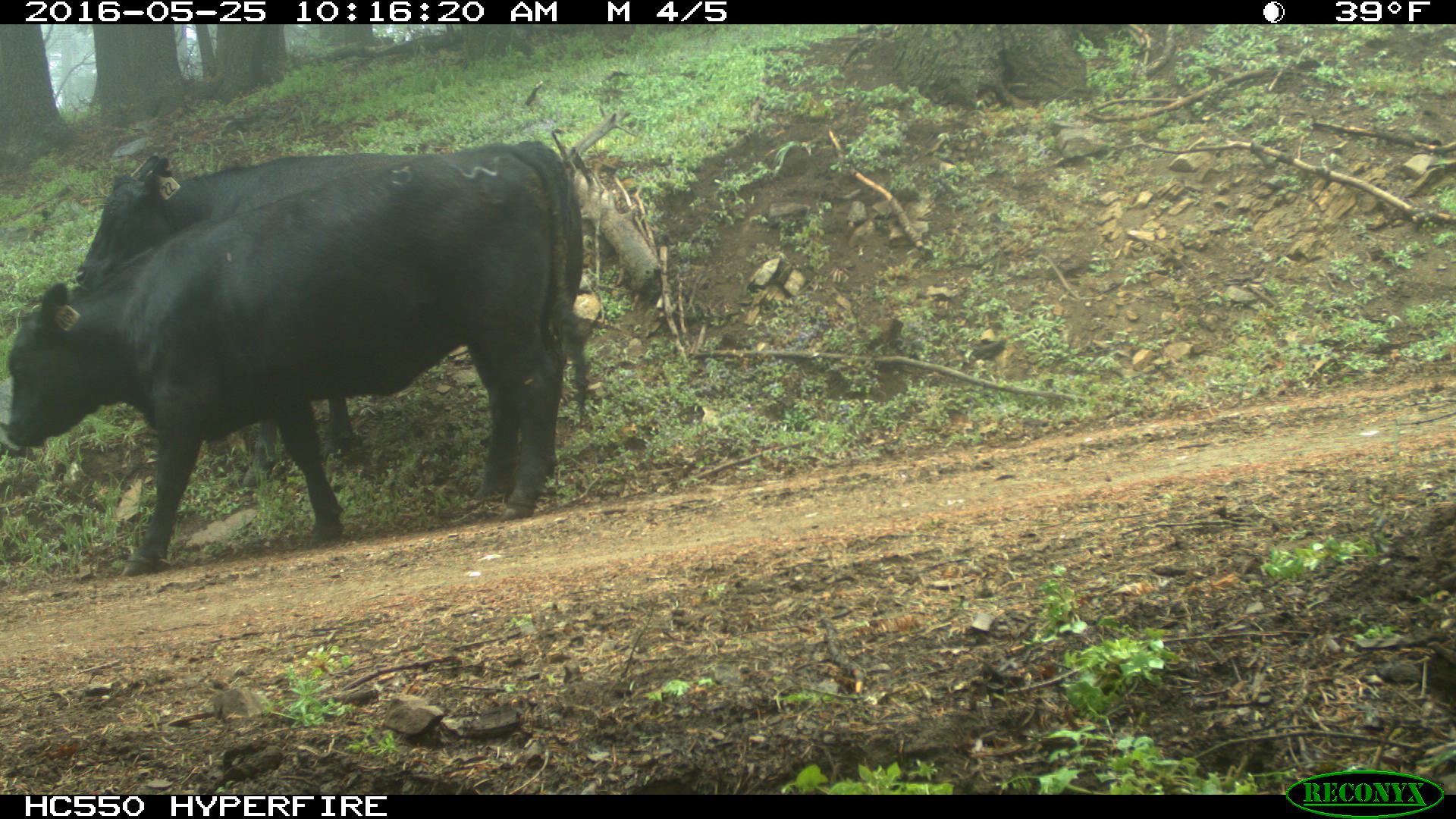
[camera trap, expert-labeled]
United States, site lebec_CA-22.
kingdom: Animalia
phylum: Chordata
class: Mammalia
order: Artiodactyla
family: Bovidae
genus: Bos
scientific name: Bos taurus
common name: domestic cow